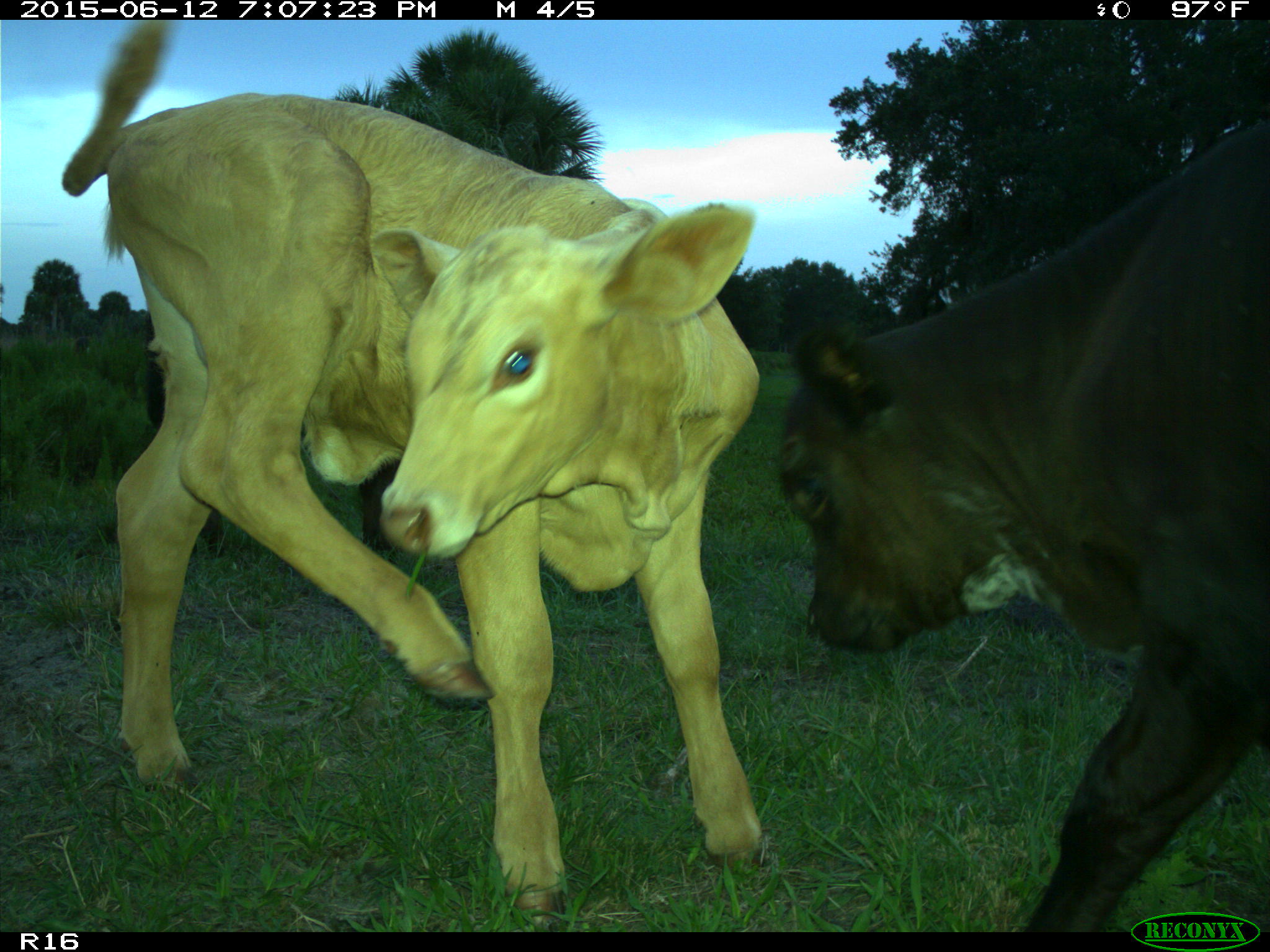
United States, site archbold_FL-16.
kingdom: Animalia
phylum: Chordata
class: Mammalia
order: Artiodactyla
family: Bovidae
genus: Bos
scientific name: Bos taurus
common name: domestic cow